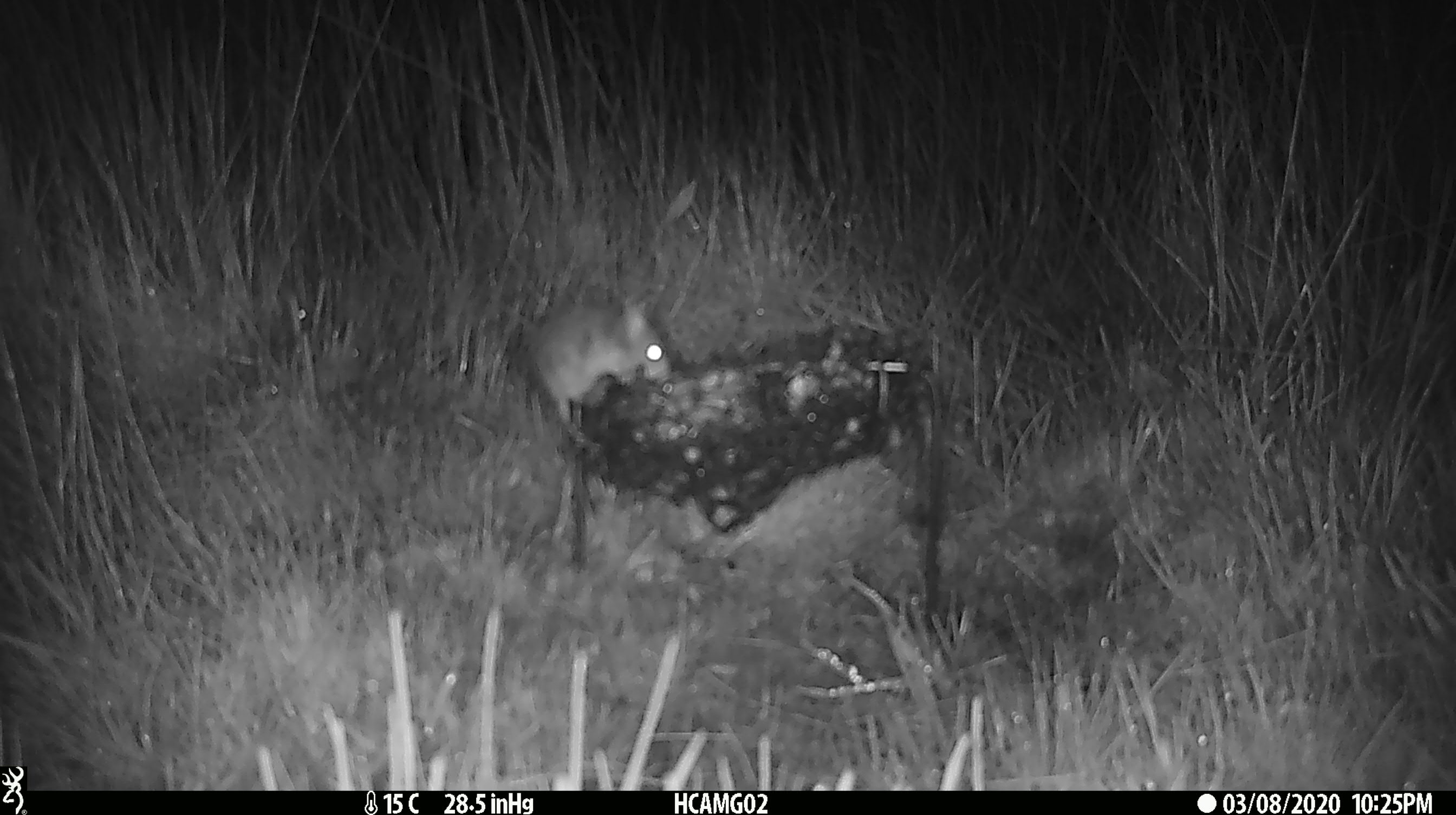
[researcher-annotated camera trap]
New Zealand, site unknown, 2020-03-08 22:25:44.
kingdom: Animalia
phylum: Chordata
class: Mammalia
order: Rodentia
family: Muridae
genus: Mus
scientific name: Mus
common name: mouse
Mouse (Mus).